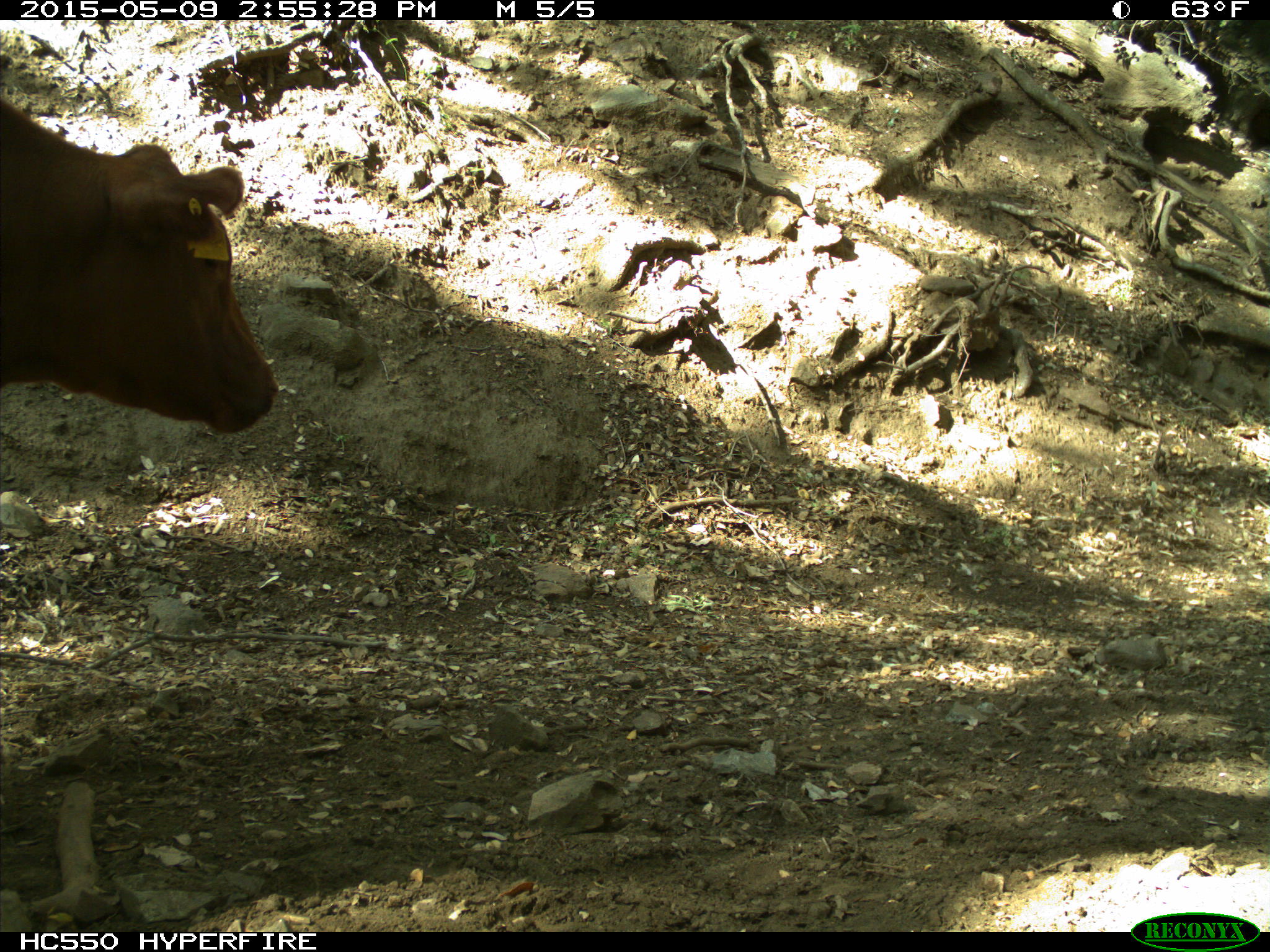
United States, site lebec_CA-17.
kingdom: Animalia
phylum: Chordata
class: Mammalia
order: Artiodactyla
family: Bovidae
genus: Bos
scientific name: Bos taurus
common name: domestic cow